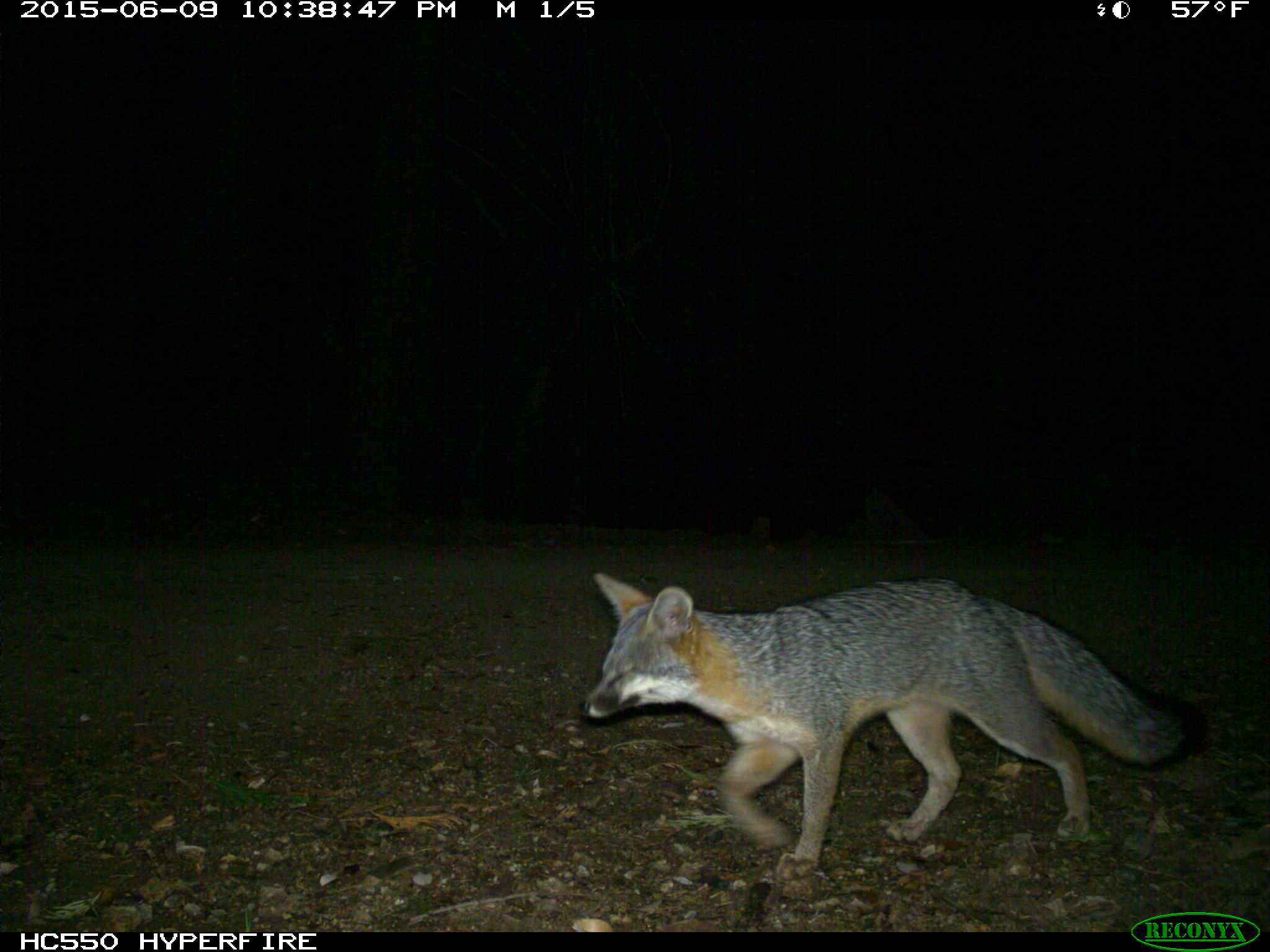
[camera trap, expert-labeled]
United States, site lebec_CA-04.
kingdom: Animalia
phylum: Chordata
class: Mammalia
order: Carnivora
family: Canidae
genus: Urocyon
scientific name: Urocyon cinereoargenteus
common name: gray fox